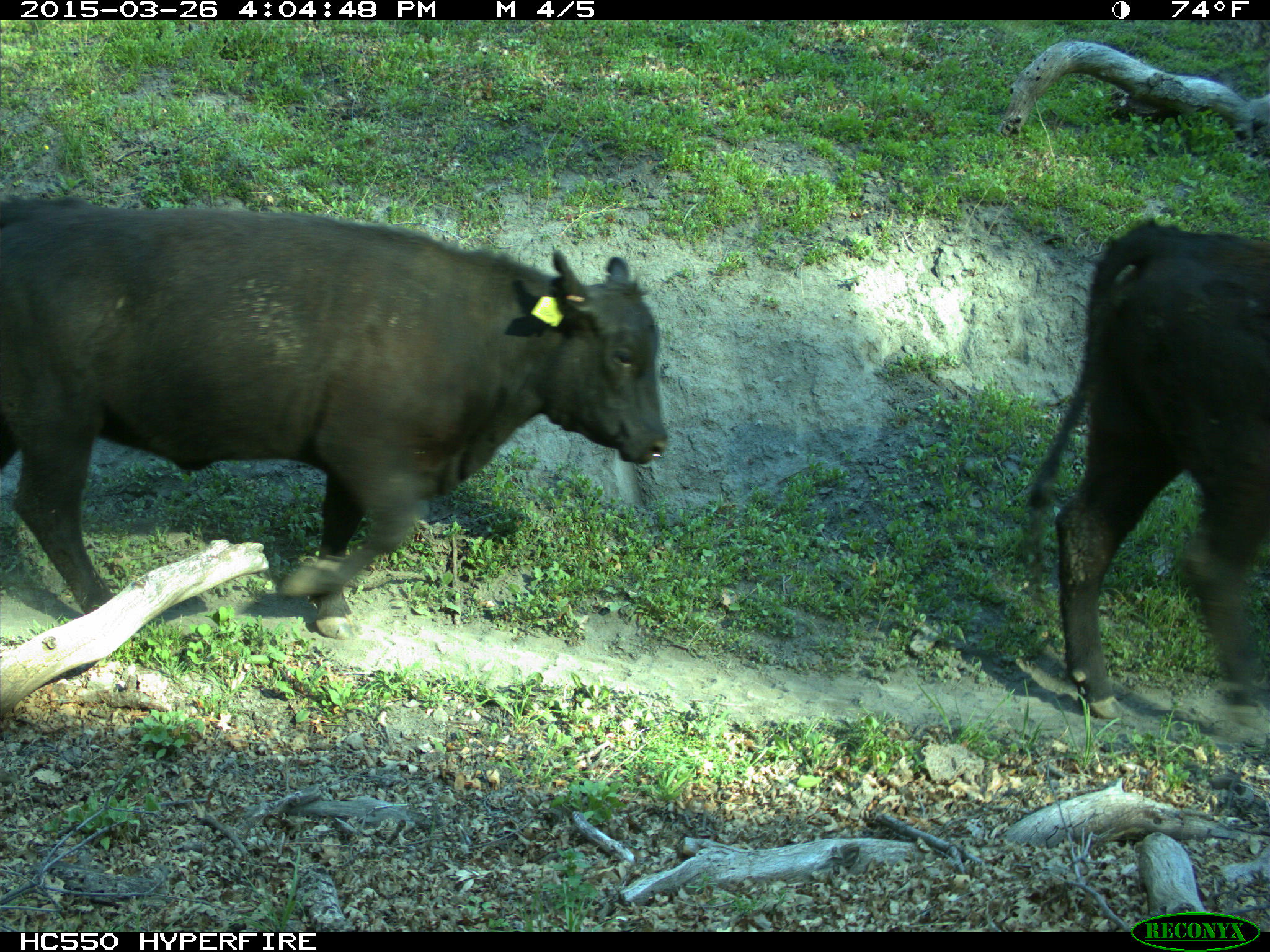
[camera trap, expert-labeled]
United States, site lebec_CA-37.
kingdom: Animalia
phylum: Chordata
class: Mammalia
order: Artiodactyla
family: Bovidae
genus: Bos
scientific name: Bos taurus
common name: domestic cow